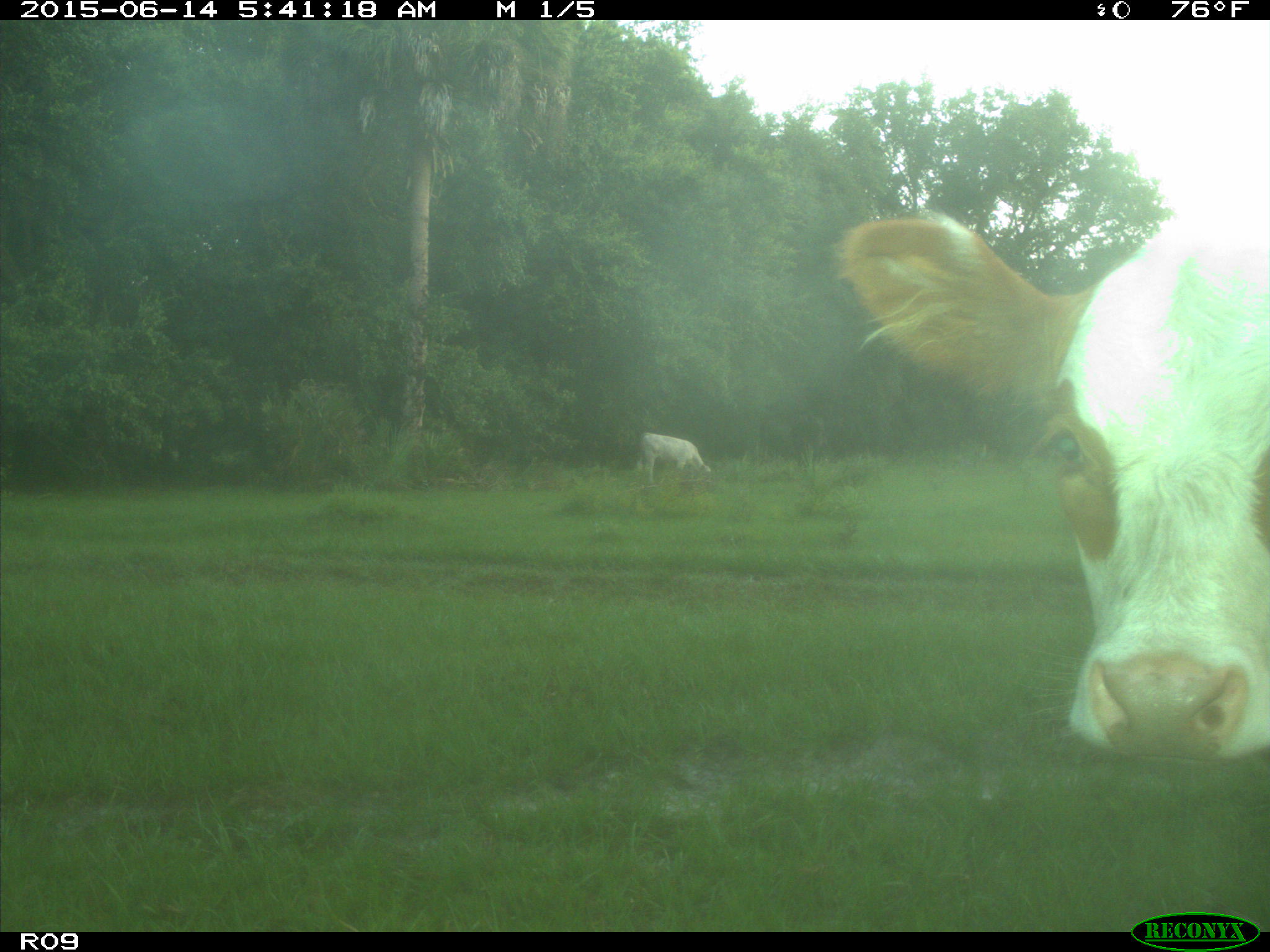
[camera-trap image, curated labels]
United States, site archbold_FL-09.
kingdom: Animalia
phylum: Chordata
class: Mammalia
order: Artiodactyla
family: Bovidae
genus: Bos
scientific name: Bos taurus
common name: domestic cow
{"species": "Bos taurus (domestic cow)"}